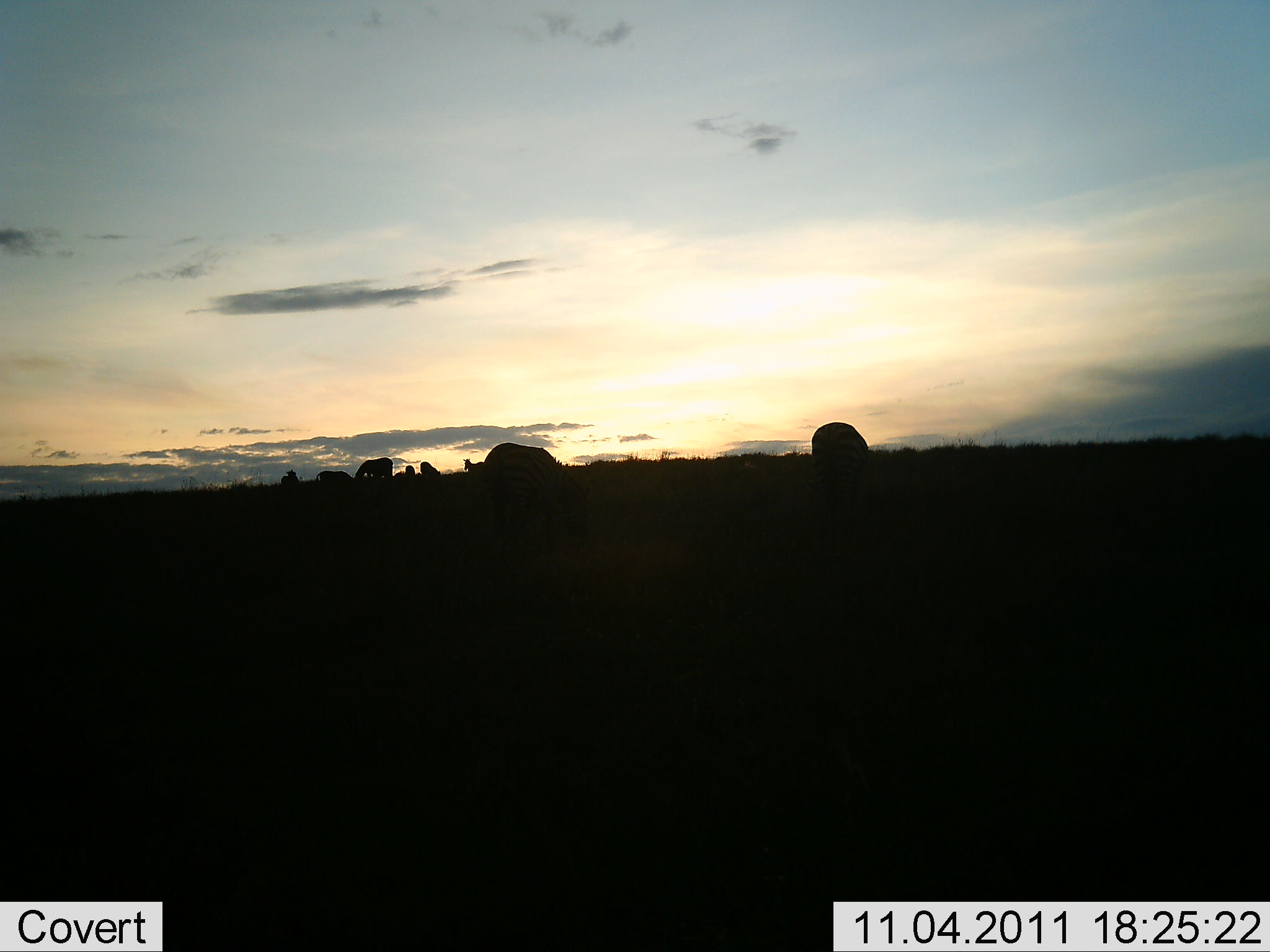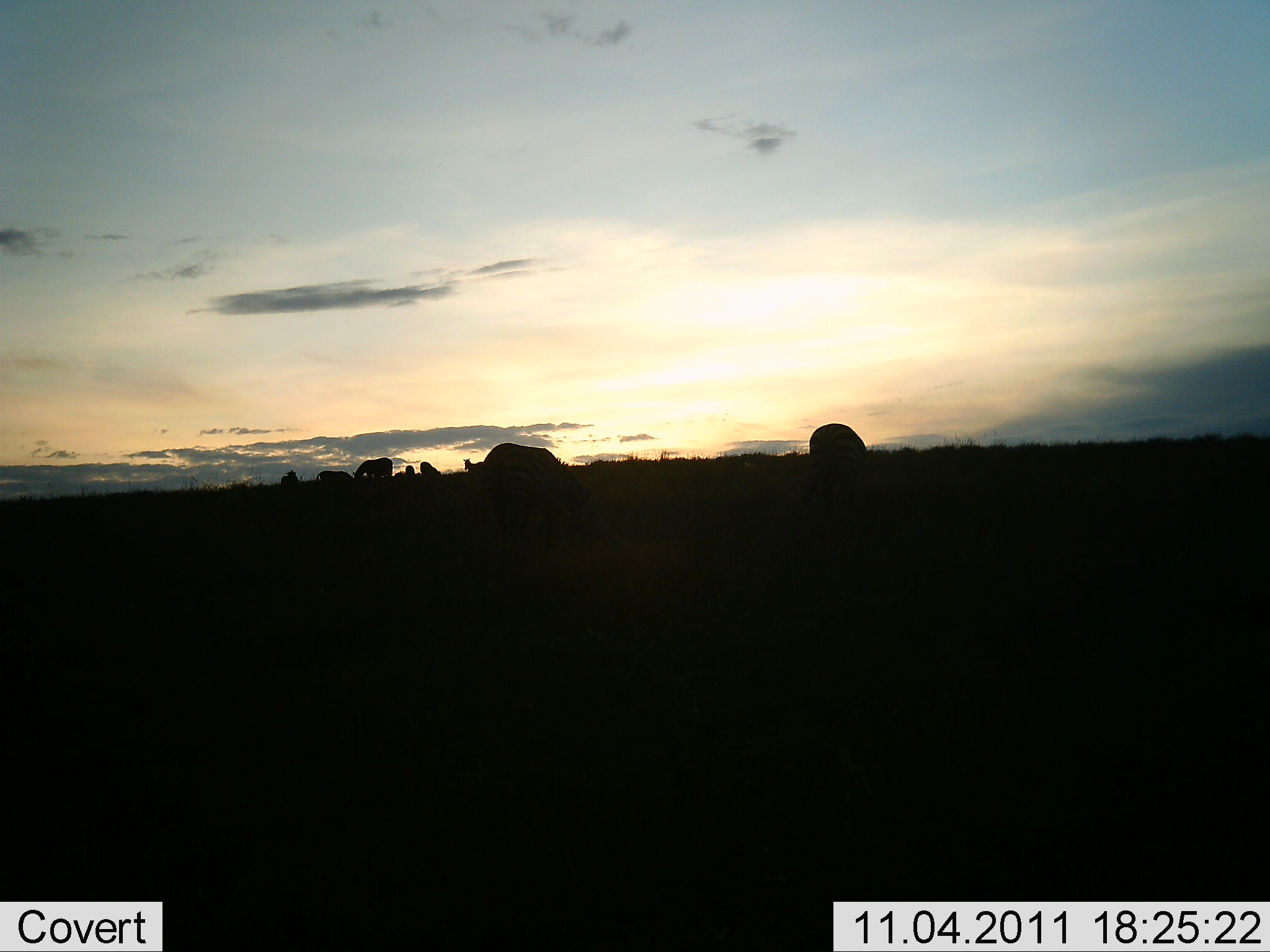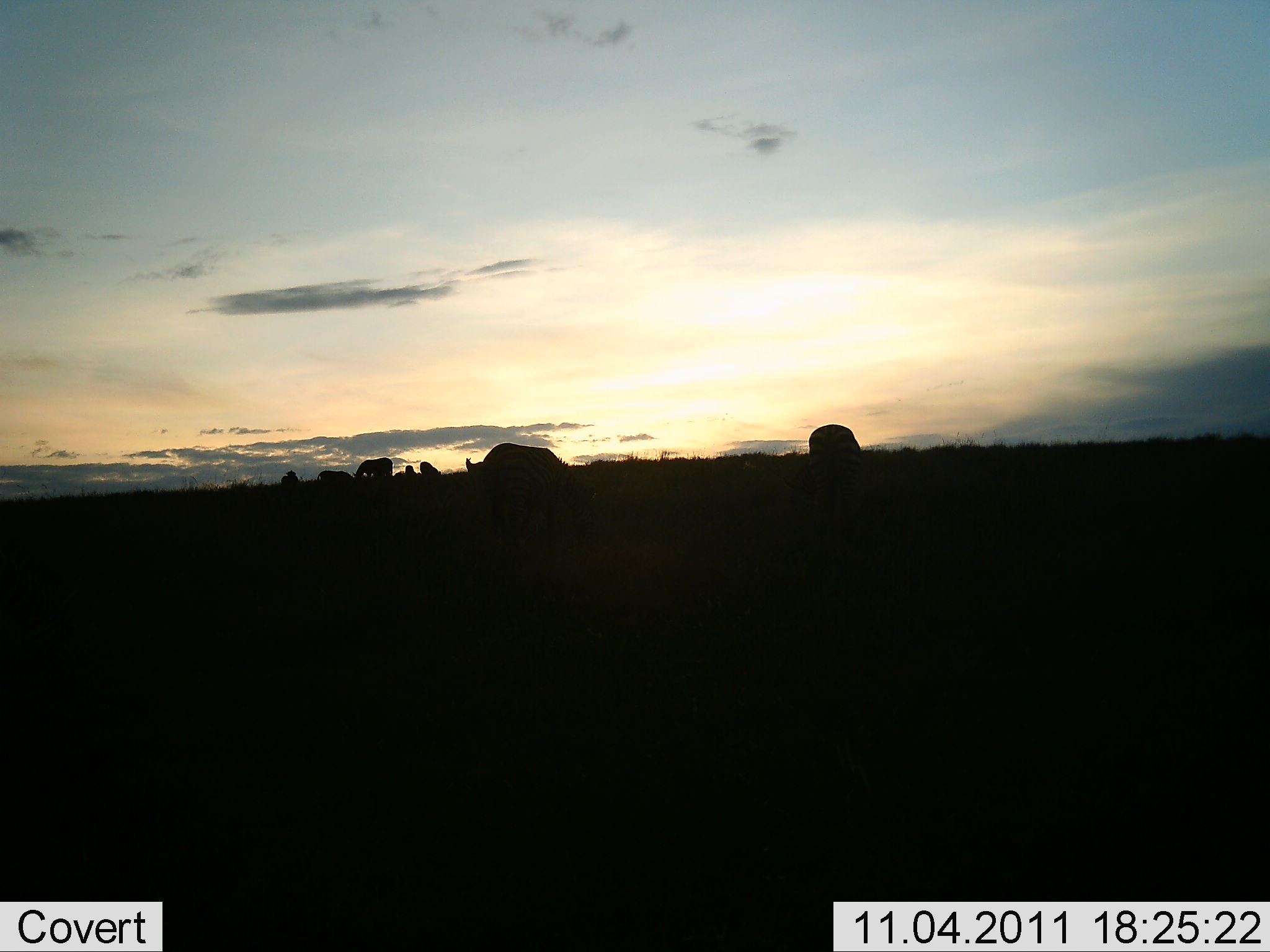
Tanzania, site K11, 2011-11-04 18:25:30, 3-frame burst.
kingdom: Animalia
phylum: Chordata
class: Mammalia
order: Perissodactyla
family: Equidae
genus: Equus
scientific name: Equus quagga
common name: plains zebra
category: zebra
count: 6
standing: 45%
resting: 18%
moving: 9%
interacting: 0%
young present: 0%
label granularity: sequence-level